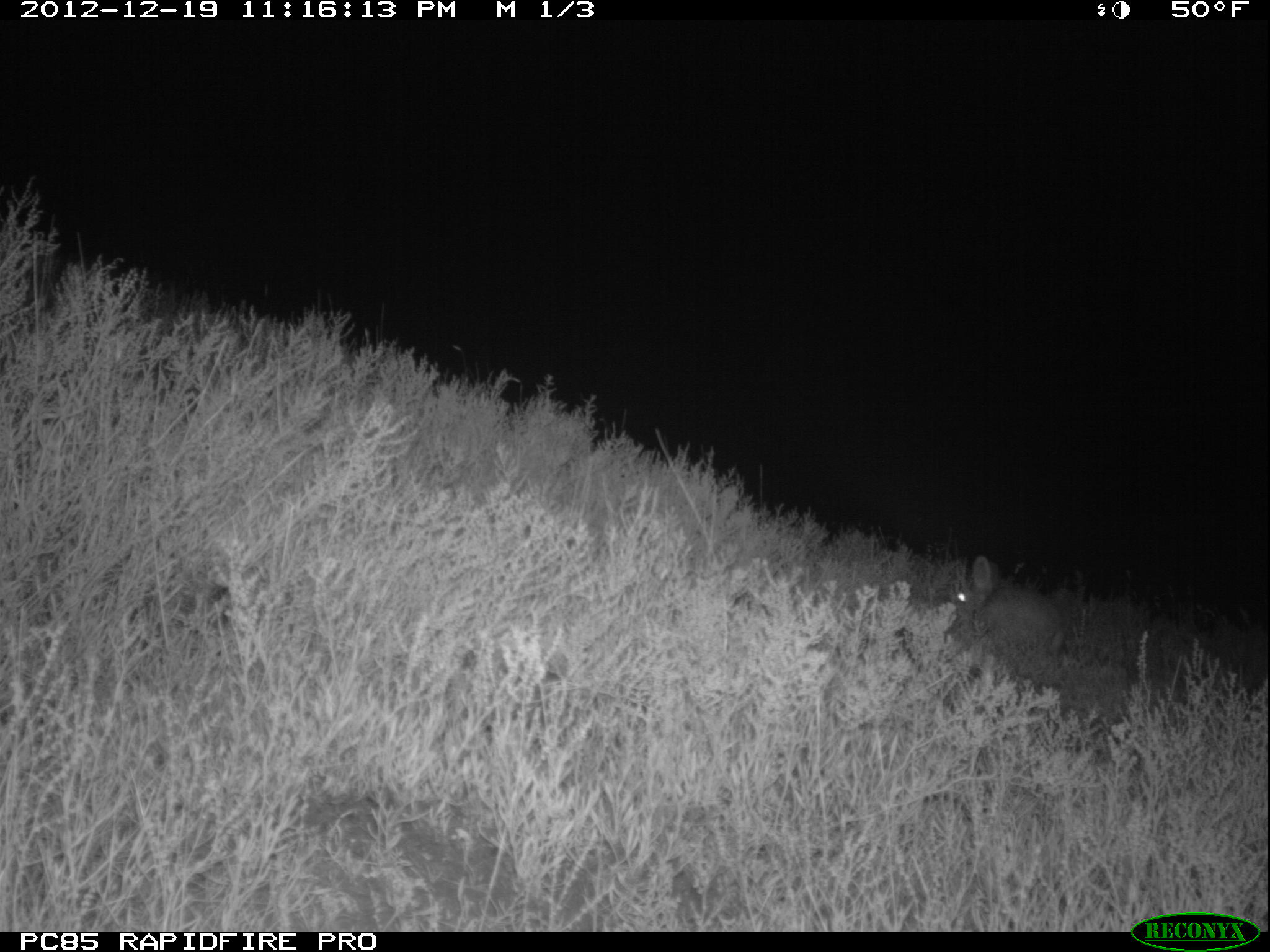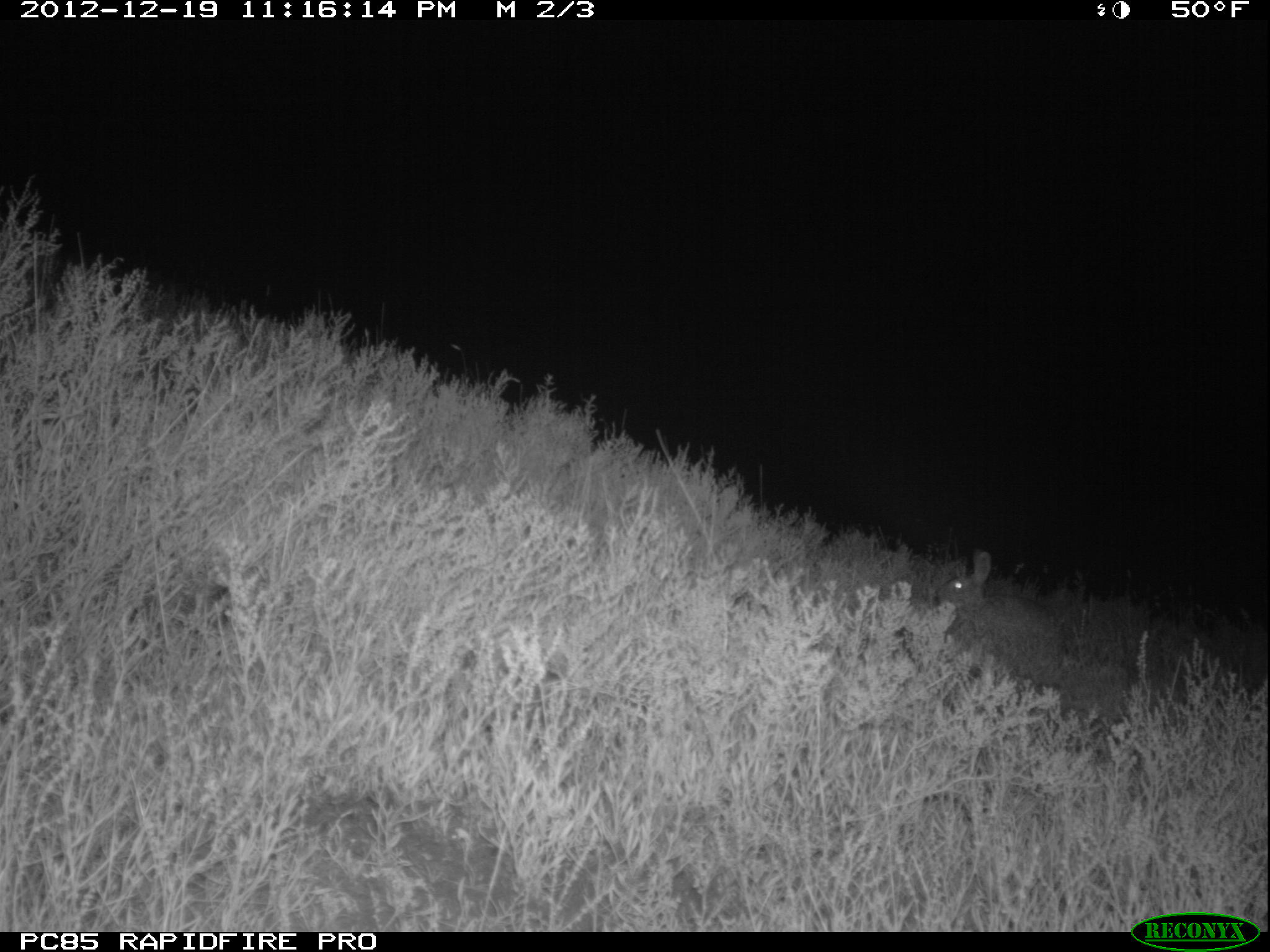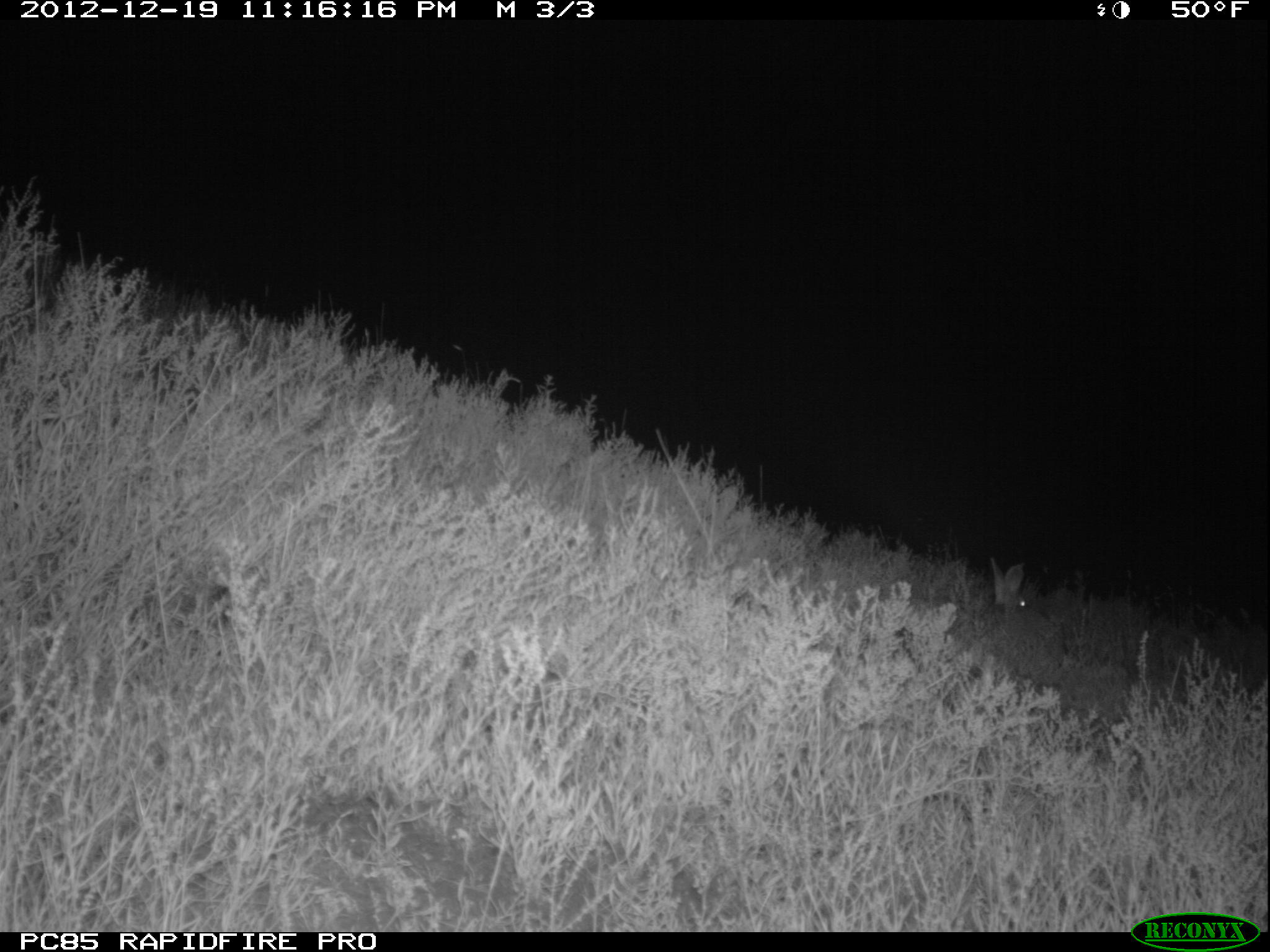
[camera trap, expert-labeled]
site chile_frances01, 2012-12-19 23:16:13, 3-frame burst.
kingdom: Animalia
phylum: Chordata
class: Mammalia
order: Lagomorpha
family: Leporidae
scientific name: Leporidae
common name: rabbits and hares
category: rabbit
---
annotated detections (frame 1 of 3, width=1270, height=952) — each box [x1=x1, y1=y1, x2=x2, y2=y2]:
rabbit: [x1=944, y1=557, x2=1066, y2=661]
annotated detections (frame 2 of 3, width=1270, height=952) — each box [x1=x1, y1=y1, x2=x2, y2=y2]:
rabbit: [x1=934, y1=552, x2=1066, y2=652]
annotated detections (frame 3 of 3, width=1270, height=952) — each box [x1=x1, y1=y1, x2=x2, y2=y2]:
rabbit: [x1=985, y1=563, x2=1037, y2=619]